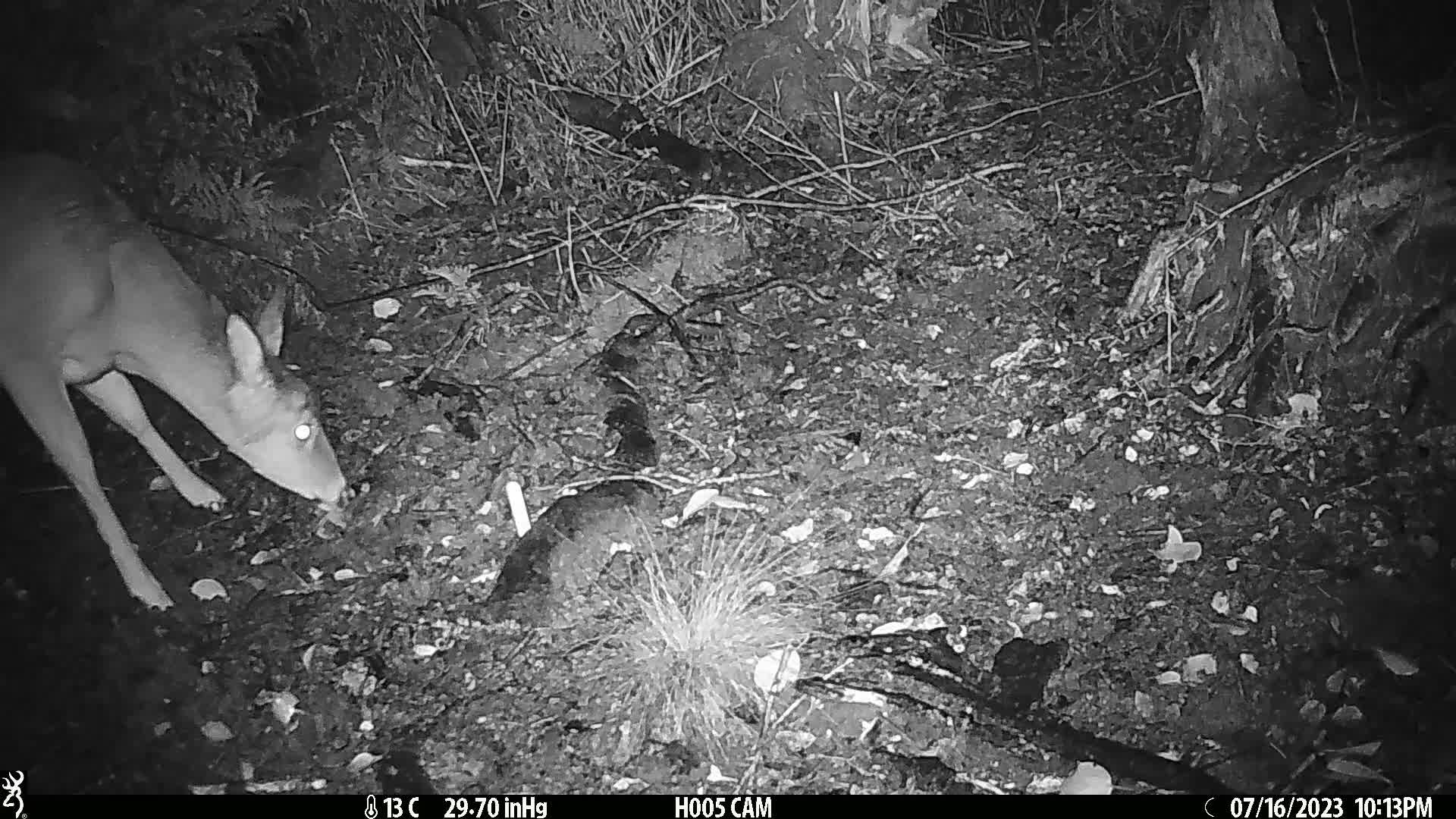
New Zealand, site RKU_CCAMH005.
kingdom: Animalia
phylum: Chordata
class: Mammalia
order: Artiodactyla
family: Cervidae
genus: Odocoileus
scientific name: Odocoileus virginianus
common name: white-tailed deer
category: white tailed deer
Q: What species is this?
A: White tailed deer (white-tailed deer) (Odocoileus virginianus).